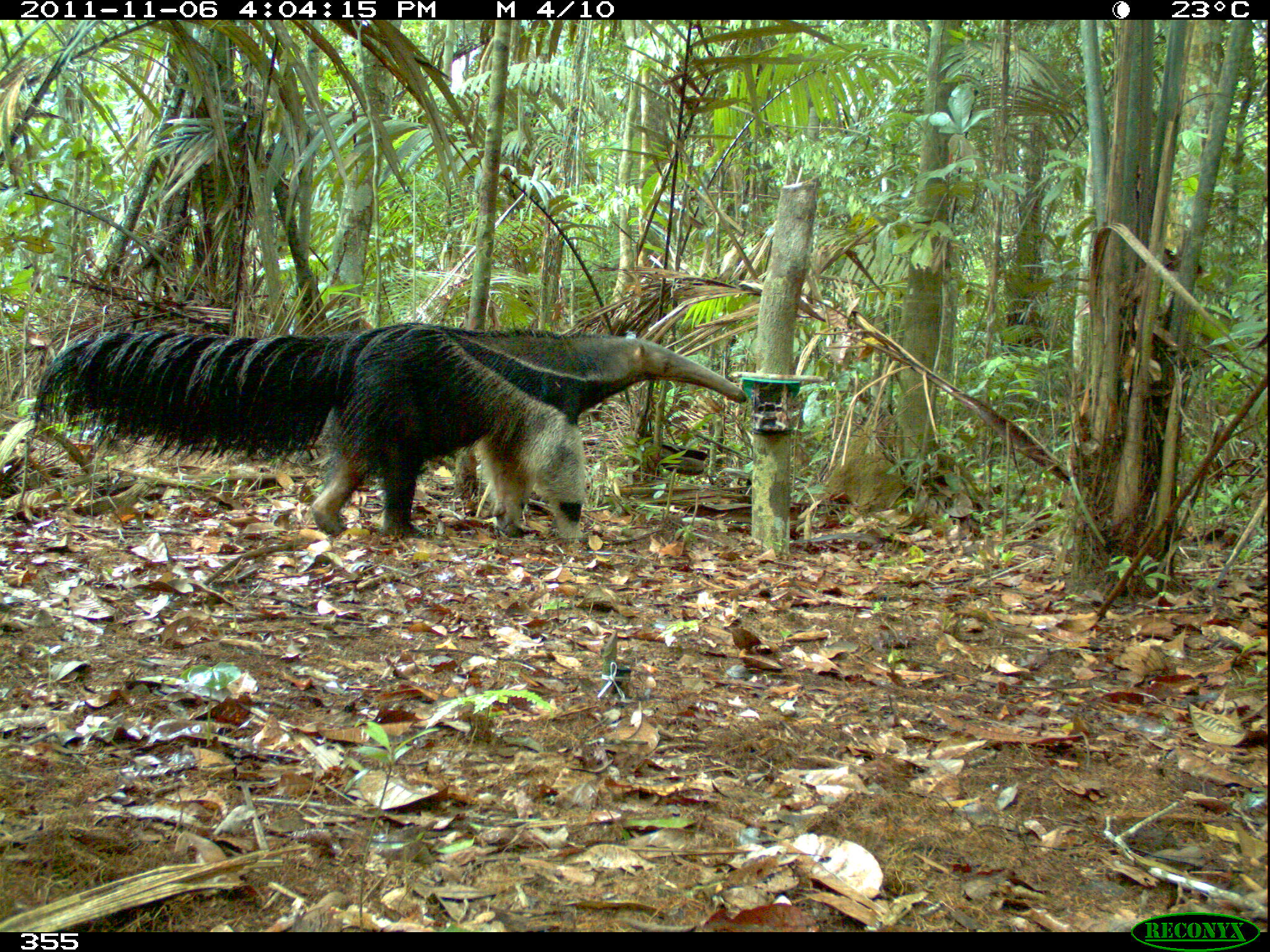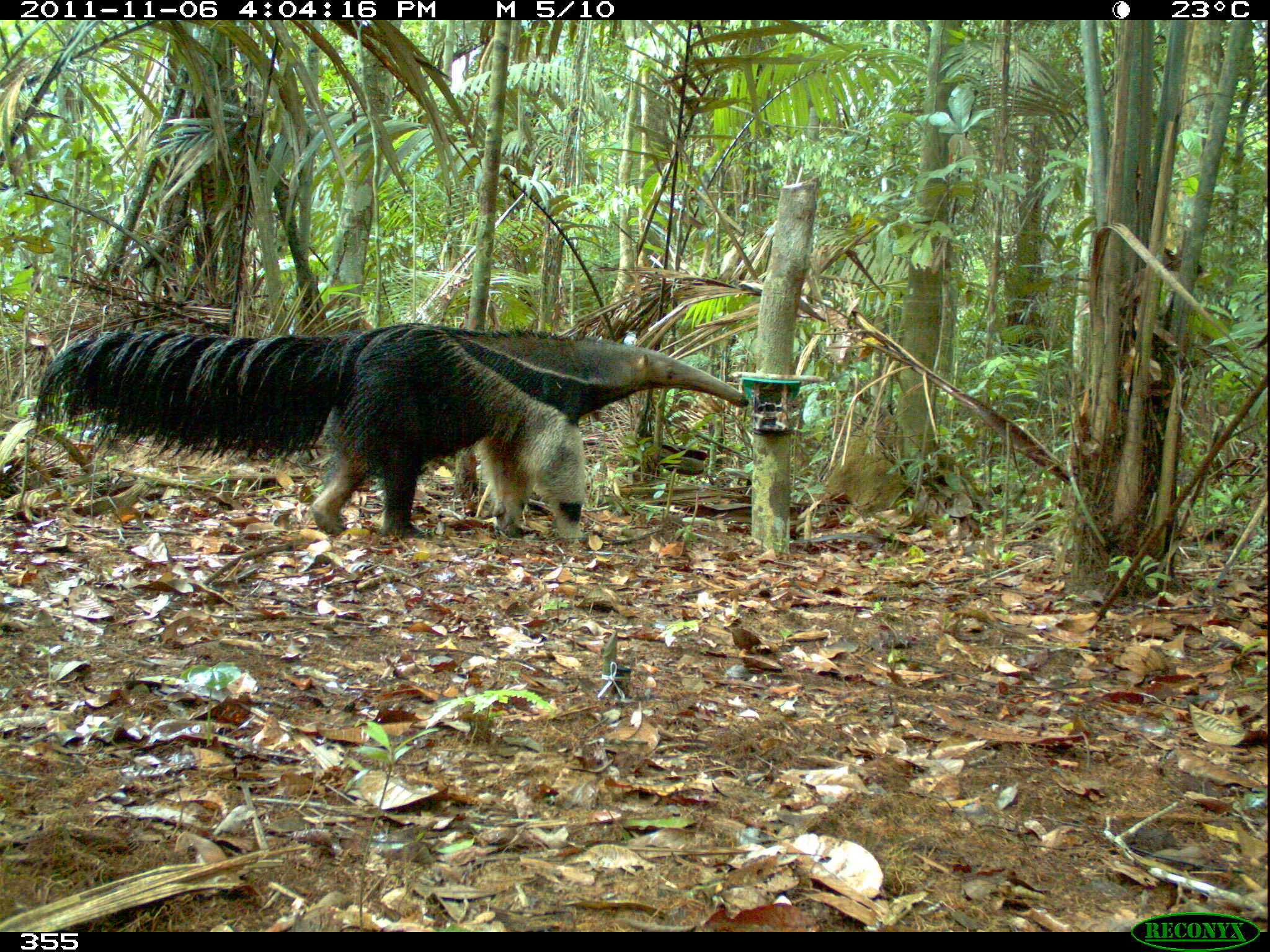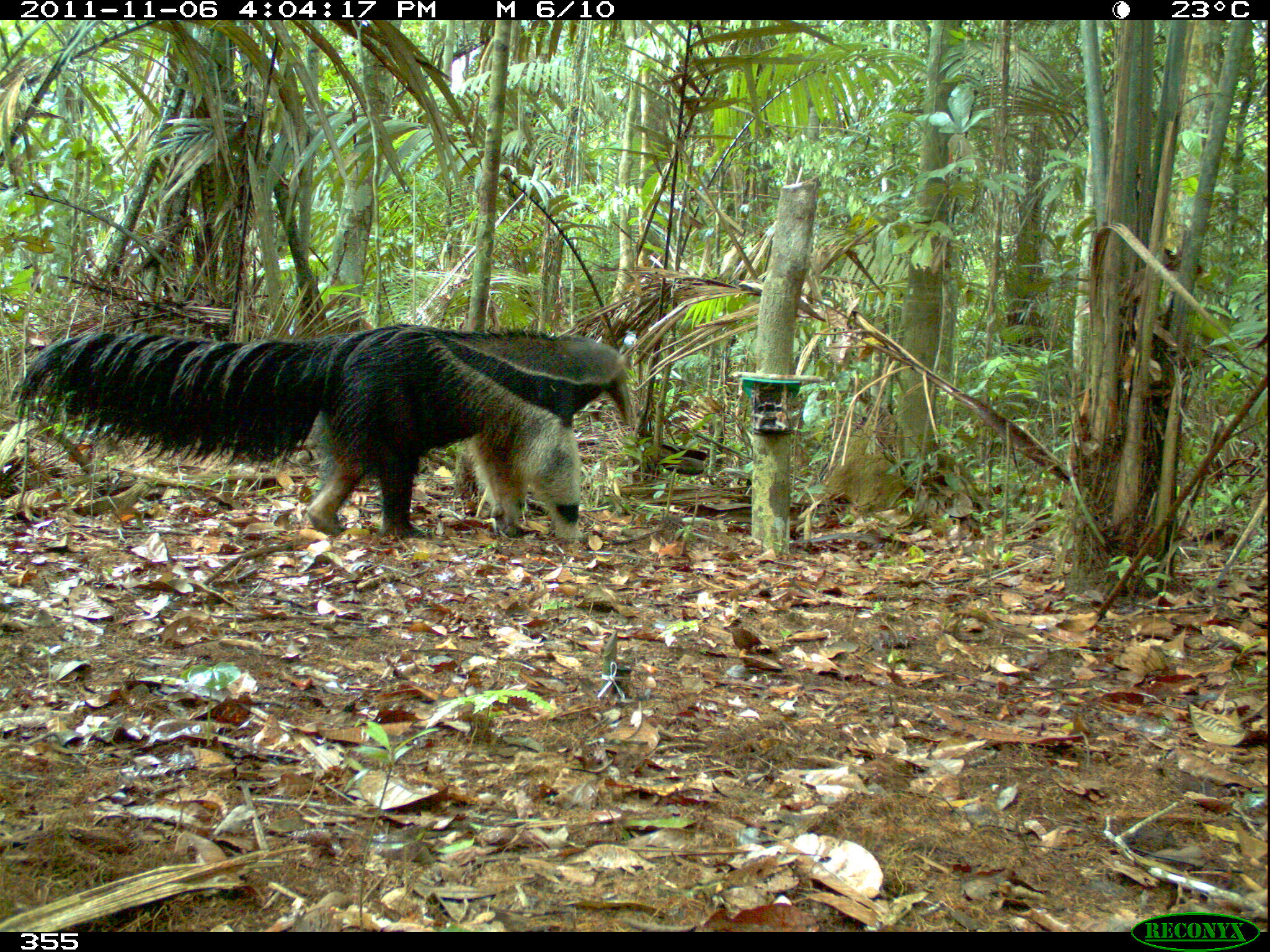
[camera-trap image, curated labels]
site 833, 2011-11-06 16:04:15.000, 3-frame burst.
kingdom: Animalia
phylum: Chordata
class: Mammalia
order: Pilosa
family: Myrmecophagidae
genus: Myrmecophaga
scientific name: Myrmecophaga tridactyla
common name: giant anteater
Myrmecophaga tridactyla (giant anteater).